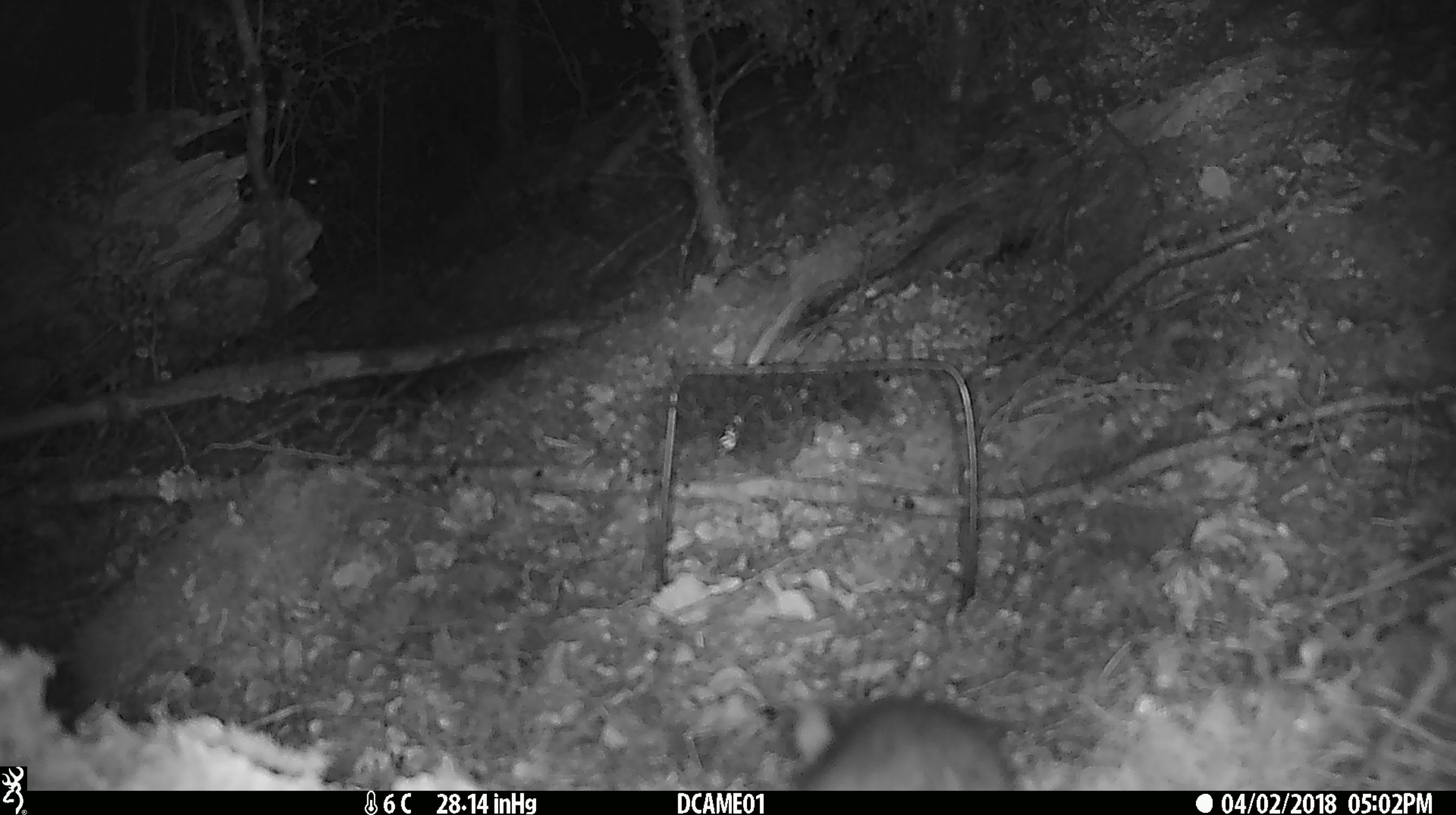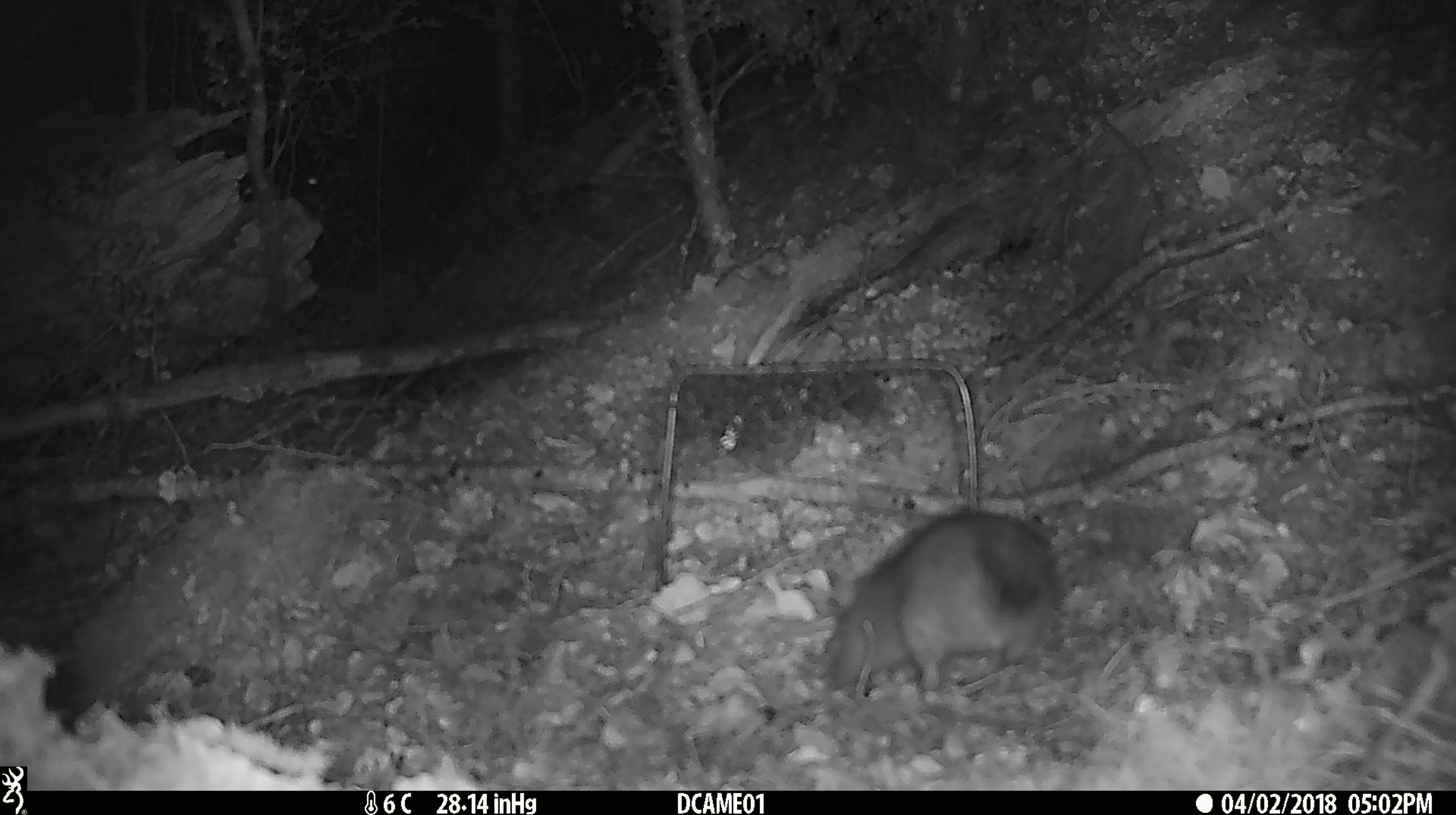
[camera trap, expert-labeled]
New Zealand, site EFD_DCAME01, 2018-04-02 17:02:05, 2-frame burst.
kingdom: Animalia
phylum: Chordata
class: Mammalia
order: Rodentia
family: Muridae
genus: Rattus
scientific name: Rattus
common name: rat